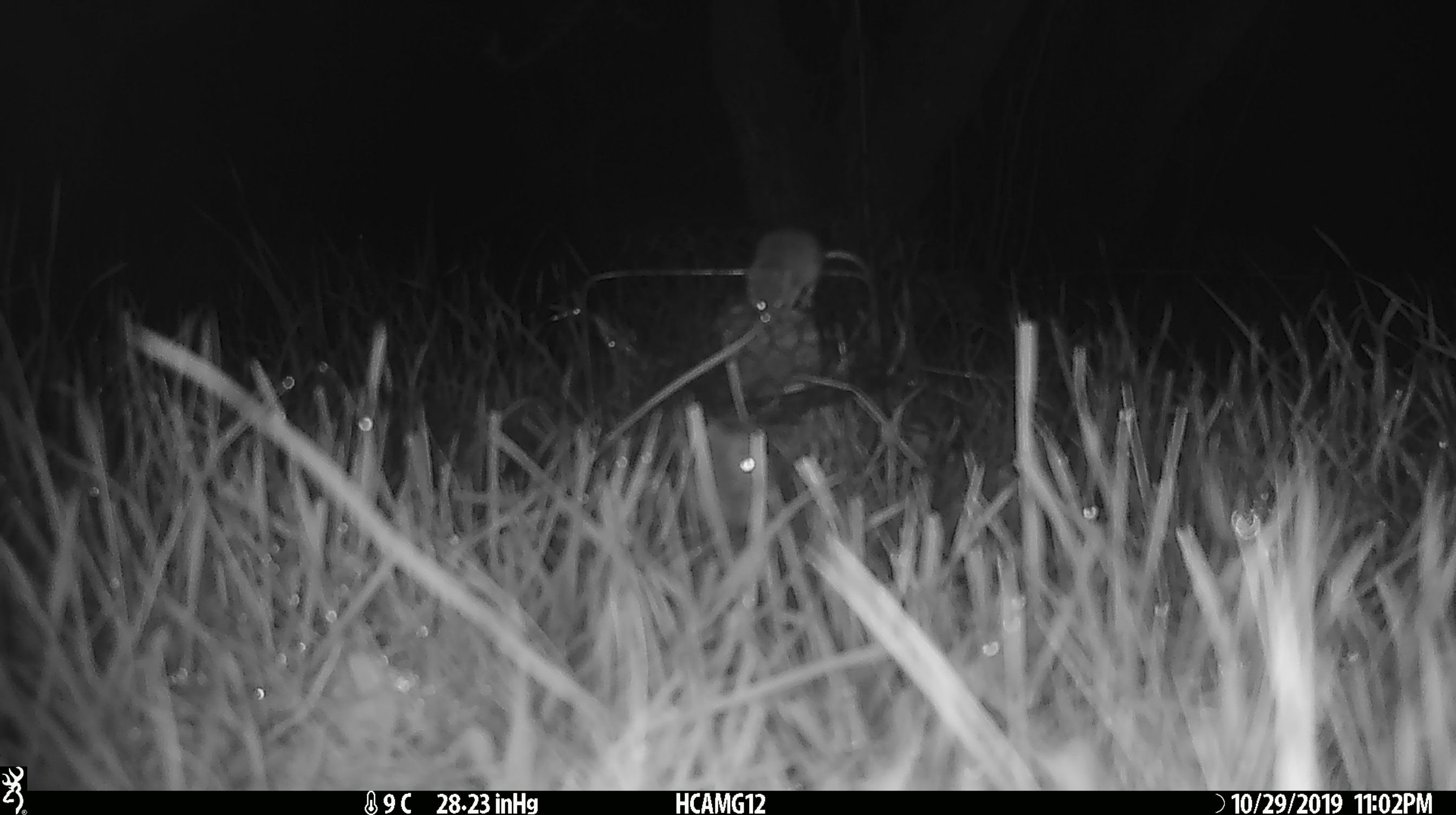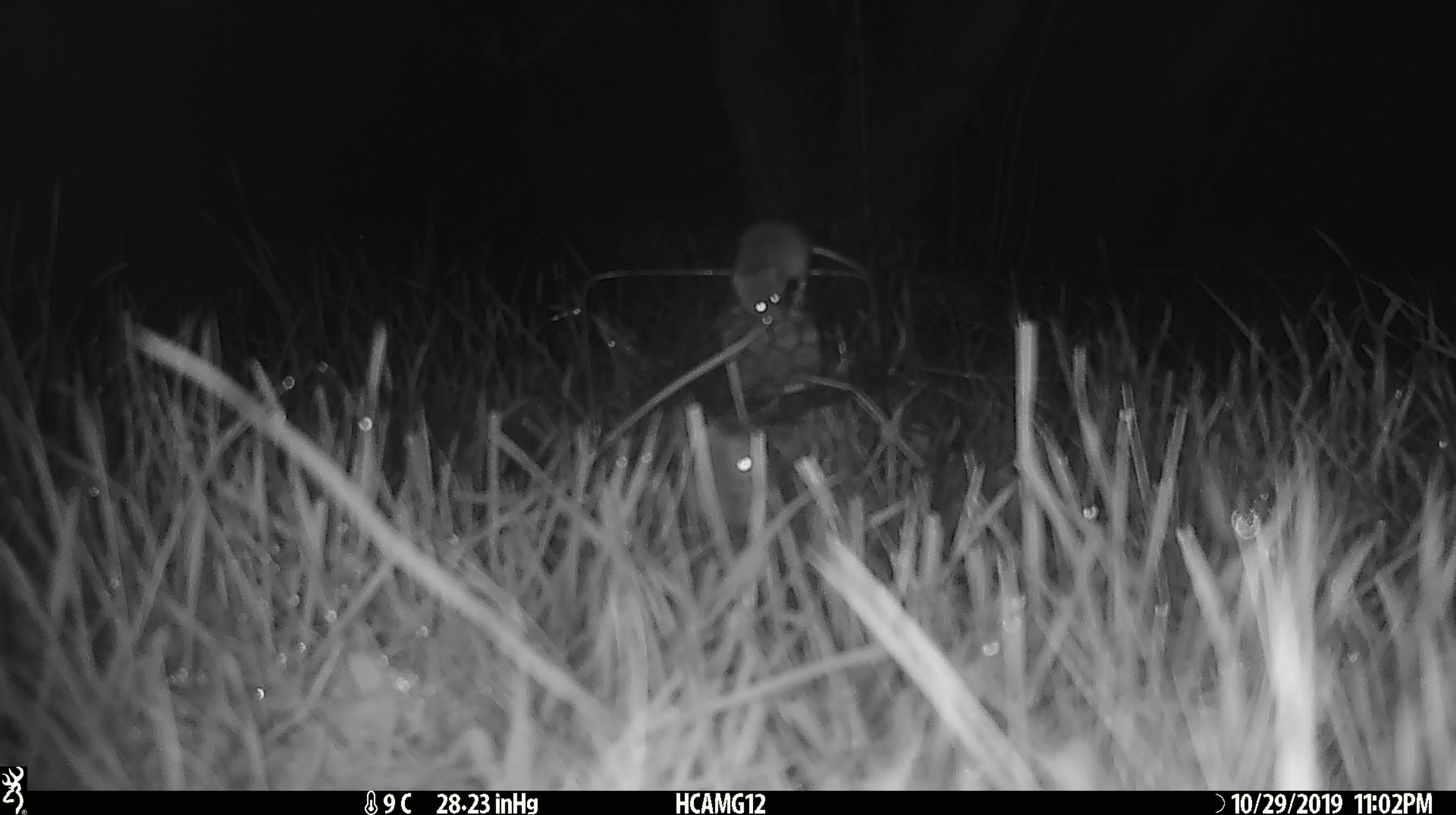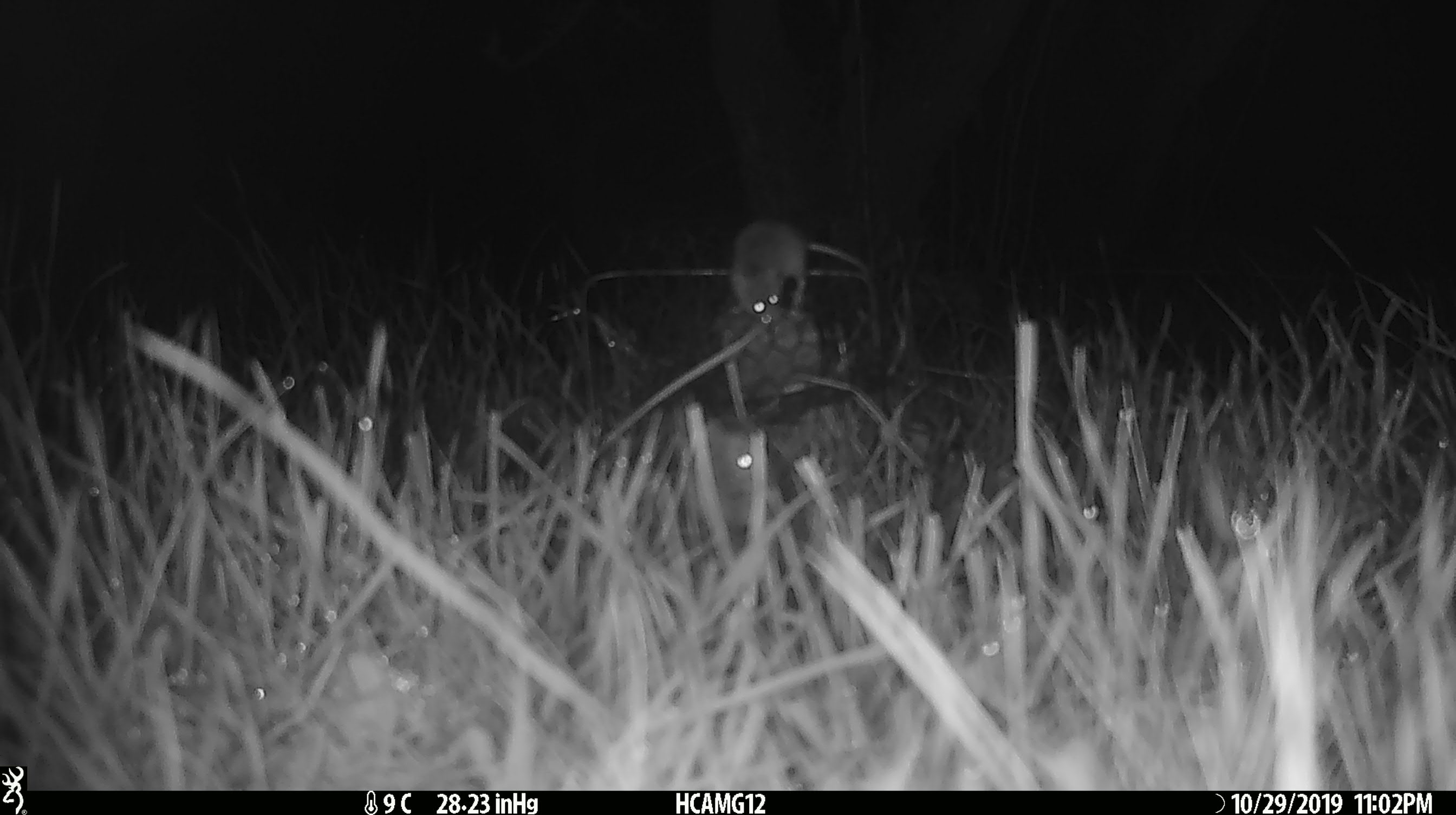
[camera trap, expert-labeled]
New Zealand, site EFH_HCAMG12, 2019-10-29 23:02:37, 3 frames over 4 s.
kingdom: Animalia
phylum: Chordata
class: Mammalia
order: Rodentia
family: Muridae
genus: Mus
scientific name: Mus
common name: mouse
Mouse (Mus).